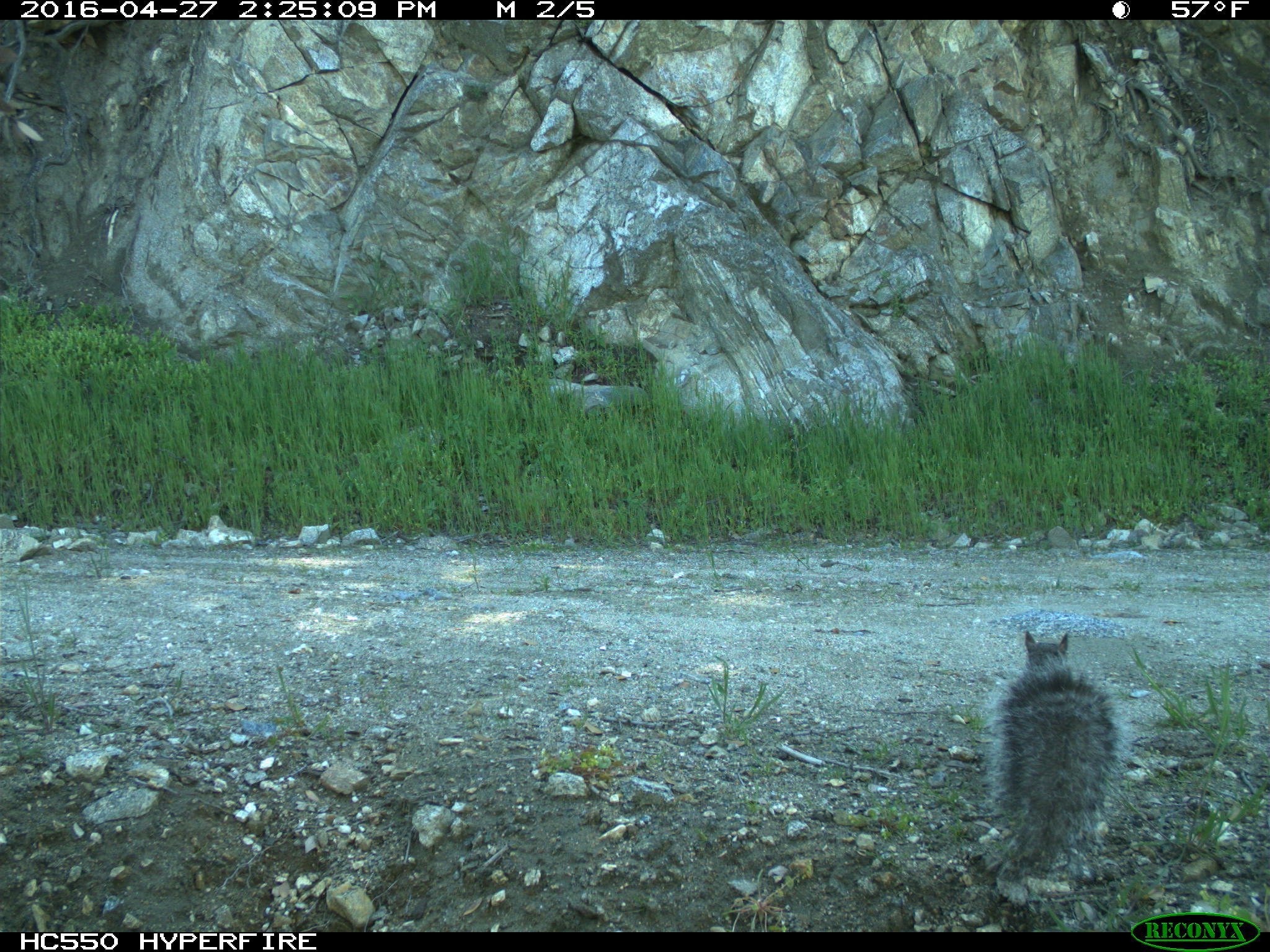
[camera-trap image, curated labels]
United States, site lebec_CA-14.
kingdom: Animalia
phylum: Chordata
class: Mammalia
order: Rodentia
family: Sciuridae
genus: Sciurus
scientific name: Sciurus carolinensis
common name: eastern gray squirrel